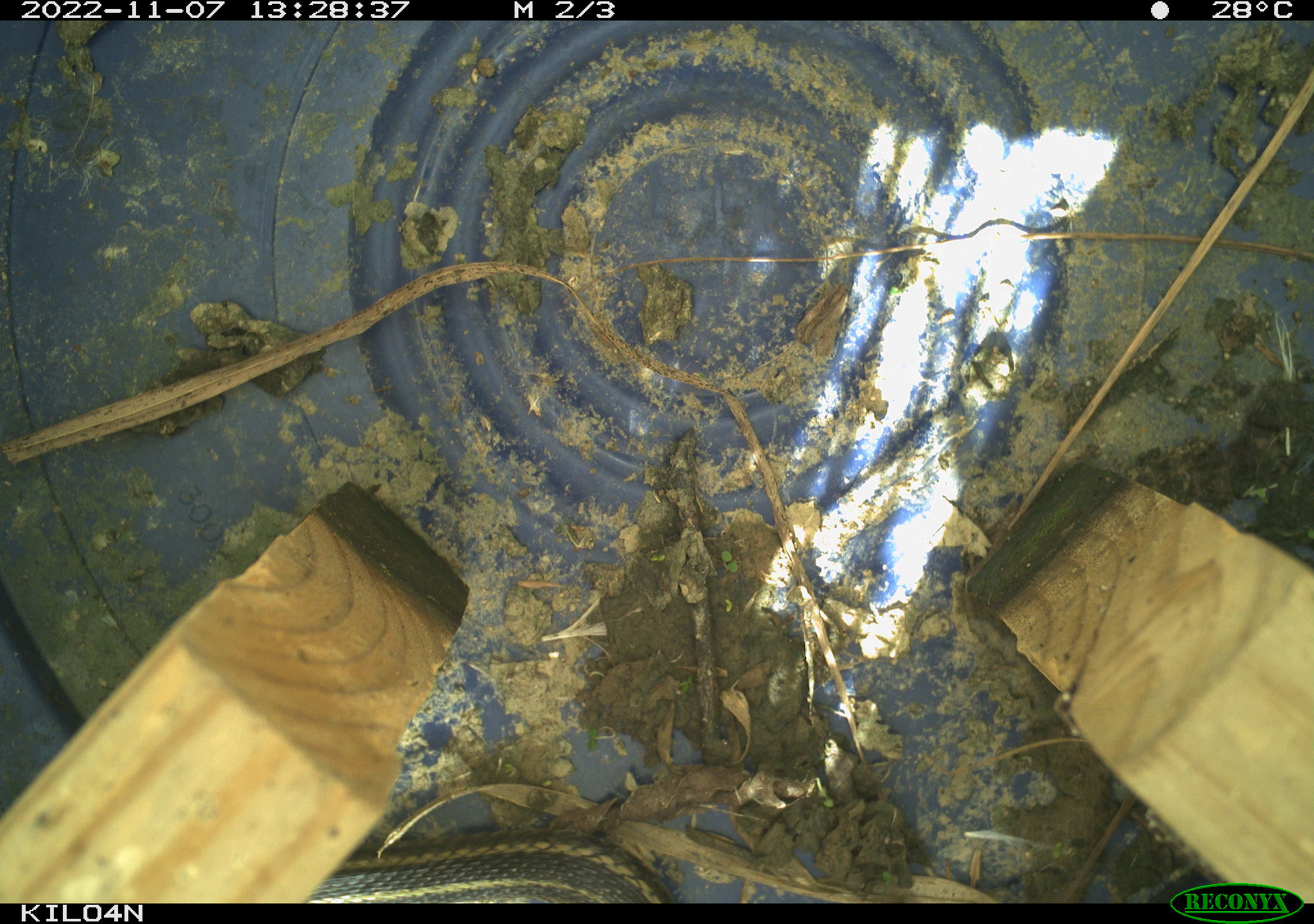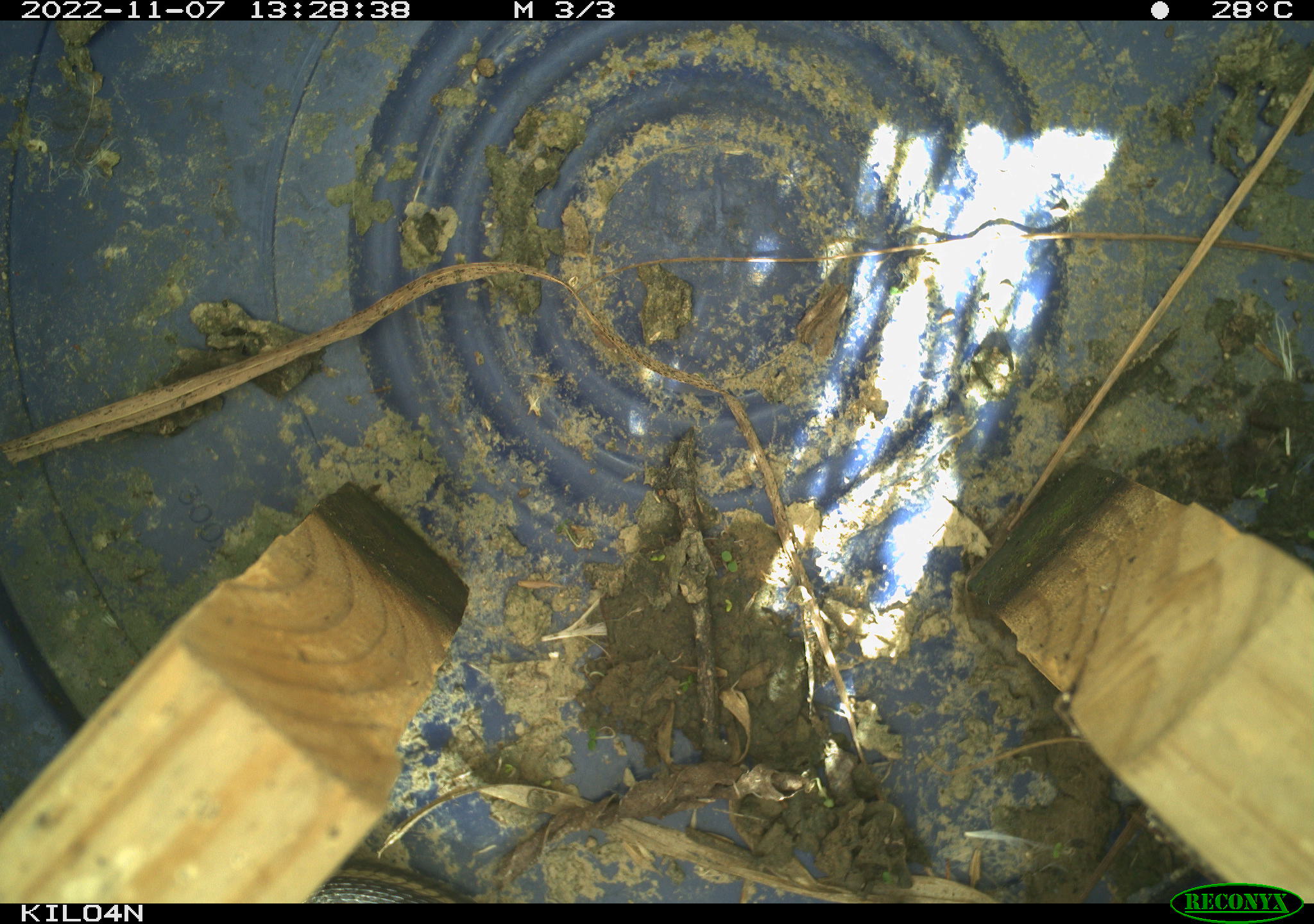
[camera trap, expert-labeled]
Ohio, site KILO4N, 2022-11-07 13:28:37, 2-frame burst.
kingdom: Animalia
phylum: Chordata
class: Reptilia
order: Squamata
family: Colubridae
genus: Thamnophis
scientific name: Thamnophis sirtalis sirtalis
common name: eastern gartersnake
Eastern gartersnake (Thamnophis sirtalis sirtalis).